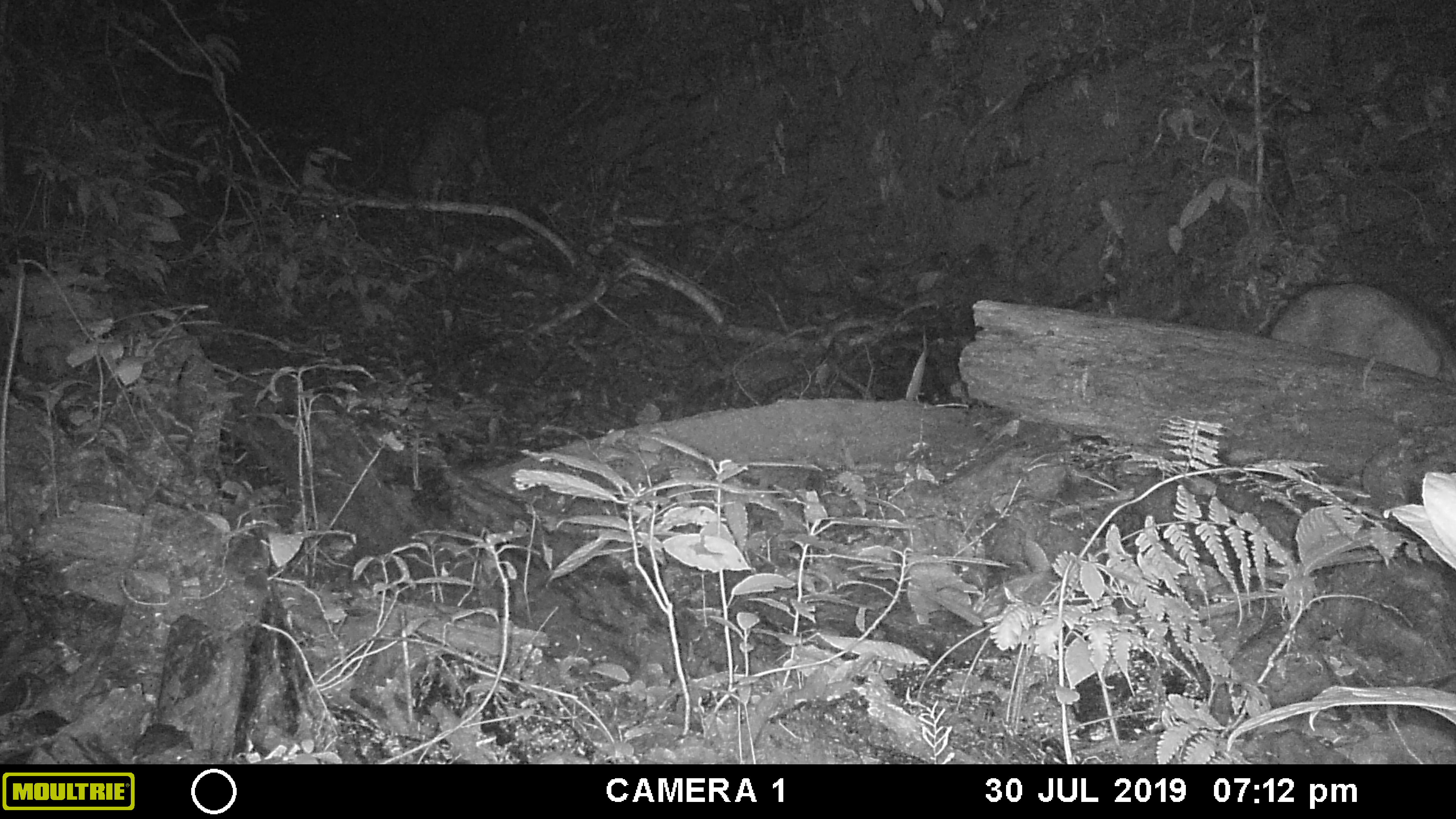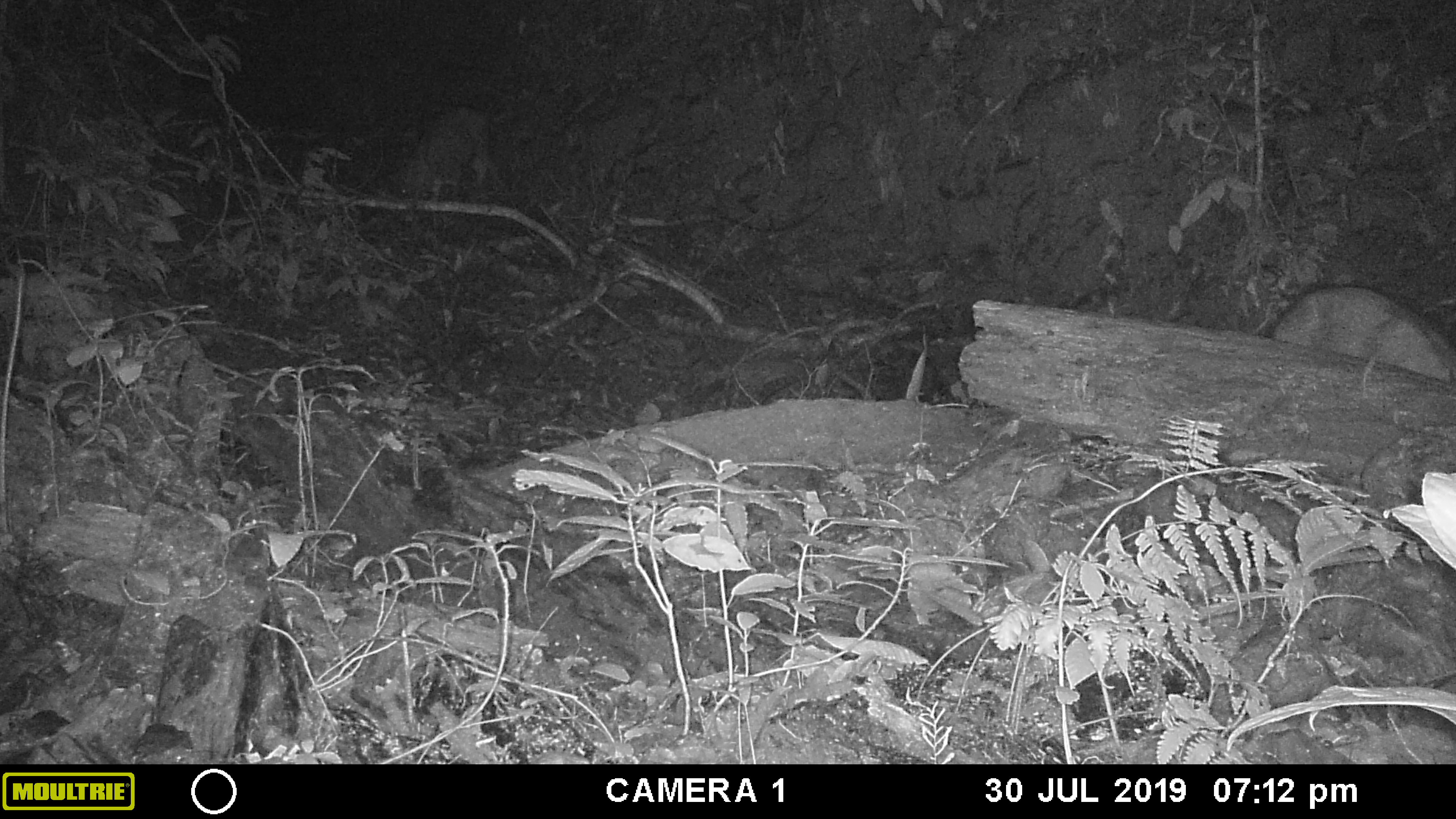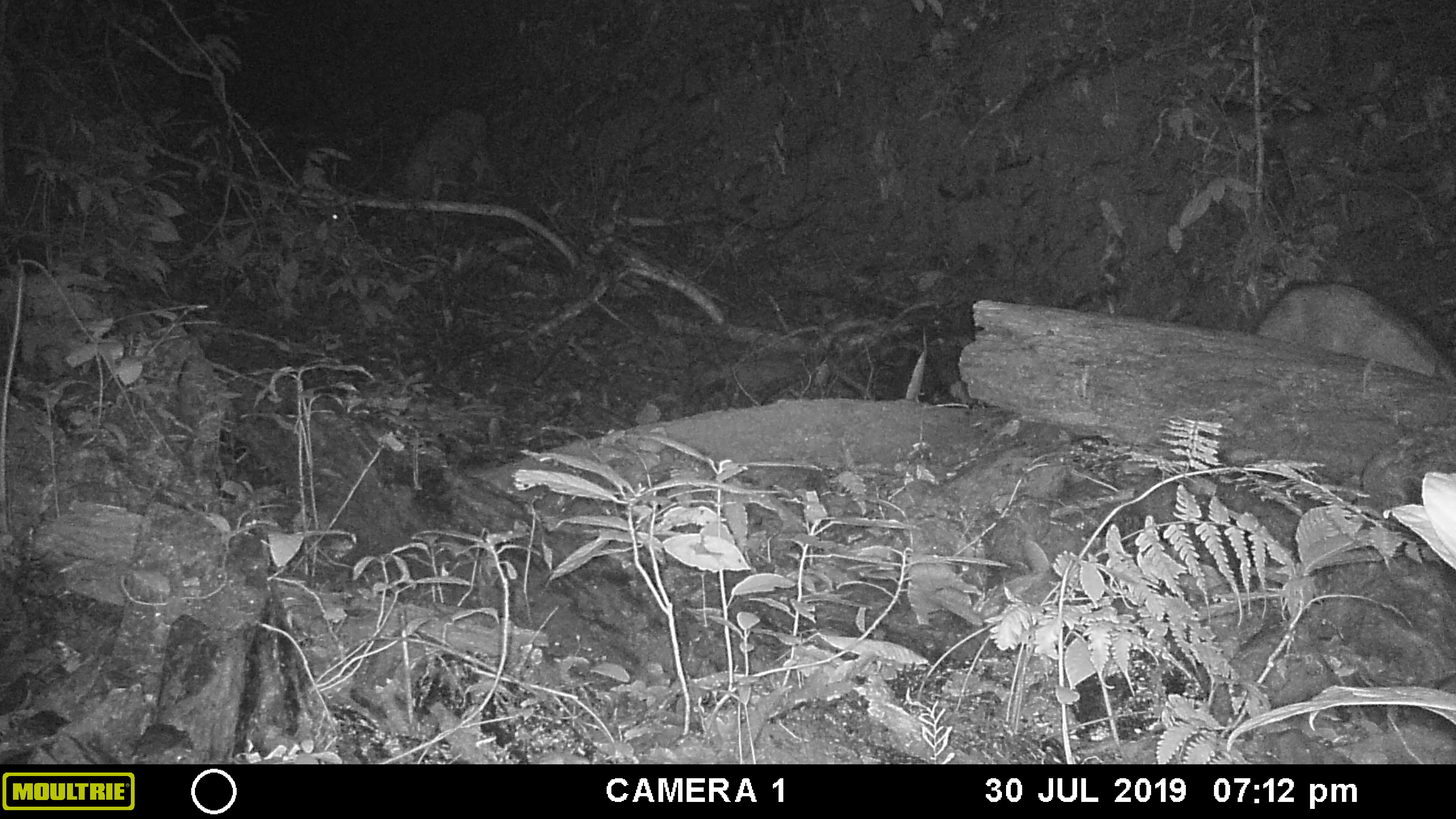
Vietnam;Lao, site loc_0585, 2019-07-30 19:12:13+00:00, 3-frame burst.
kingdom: Animalia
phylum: Chordata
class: Mammalia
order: Artiodactyla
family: Suidae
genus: Sus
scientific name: Sus scrofa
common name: eurasian wild pig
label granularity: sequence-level